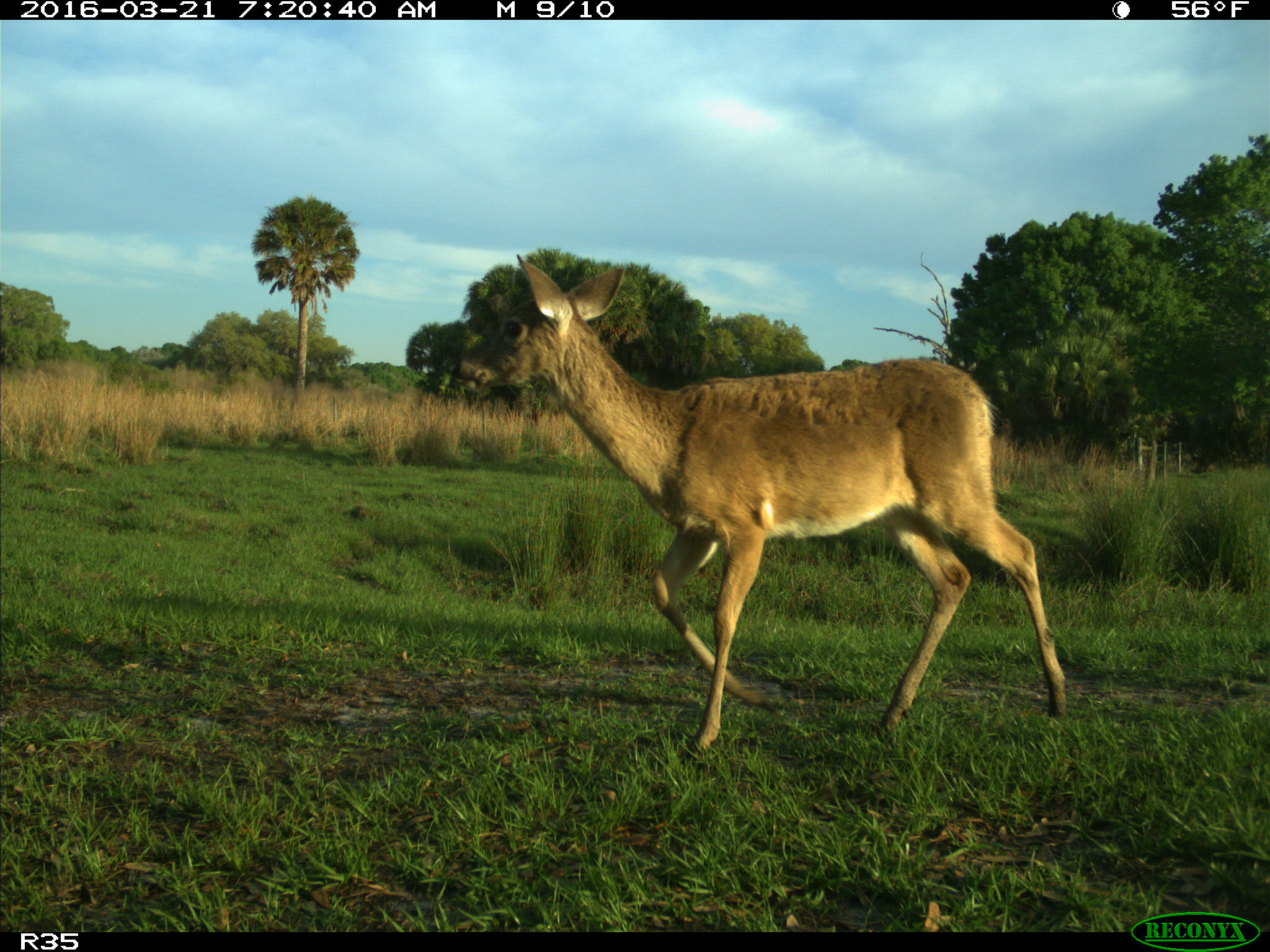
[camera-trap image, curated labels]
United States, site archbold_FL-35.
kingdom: Animalia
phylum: Chordata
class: Mammalia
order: Artiodactyla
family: Cervidae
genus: Odocoileus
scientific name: Odocoileus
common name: deer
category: unidentified deer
Unidentified deer (deer) (Odocoileus).